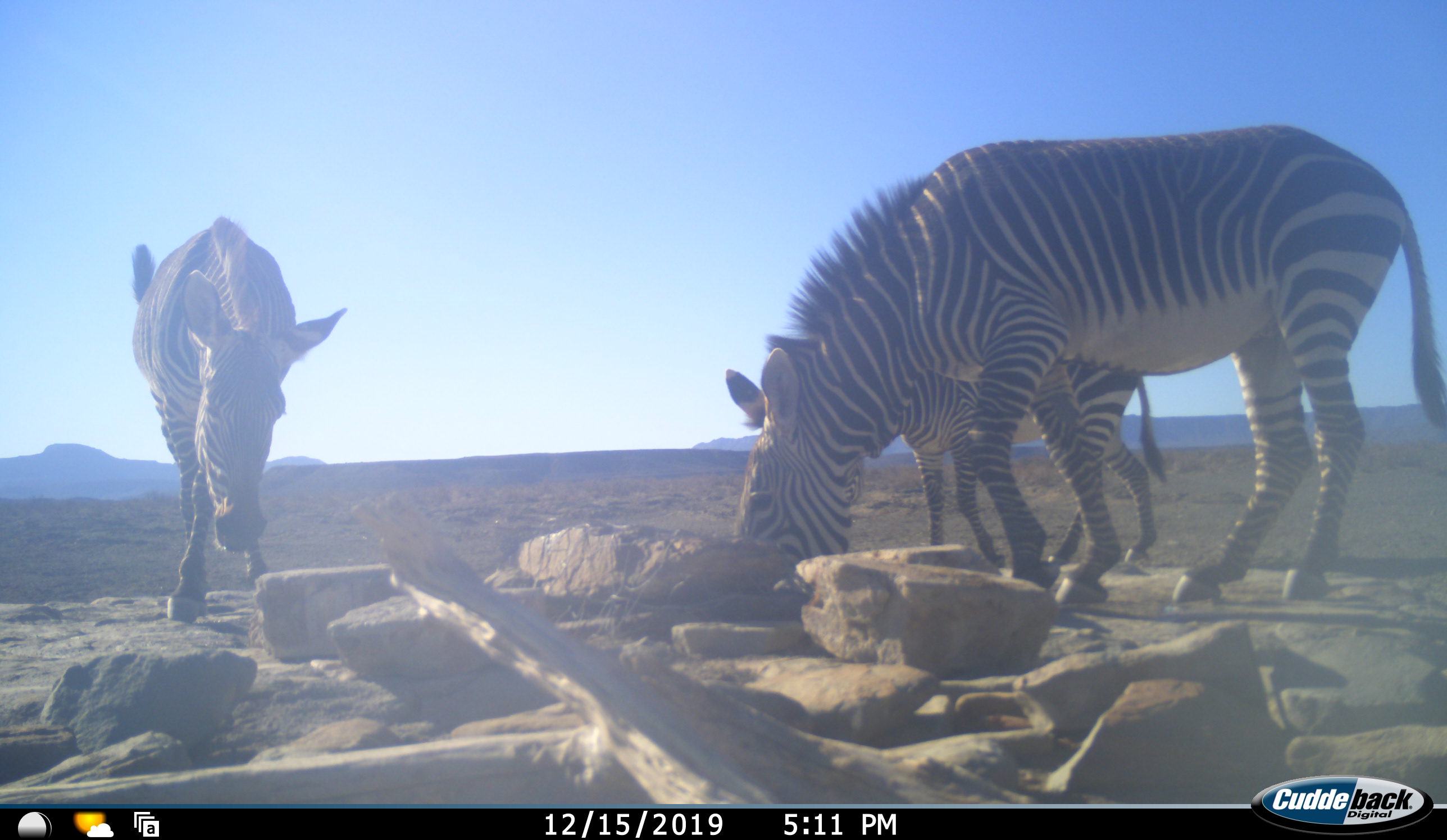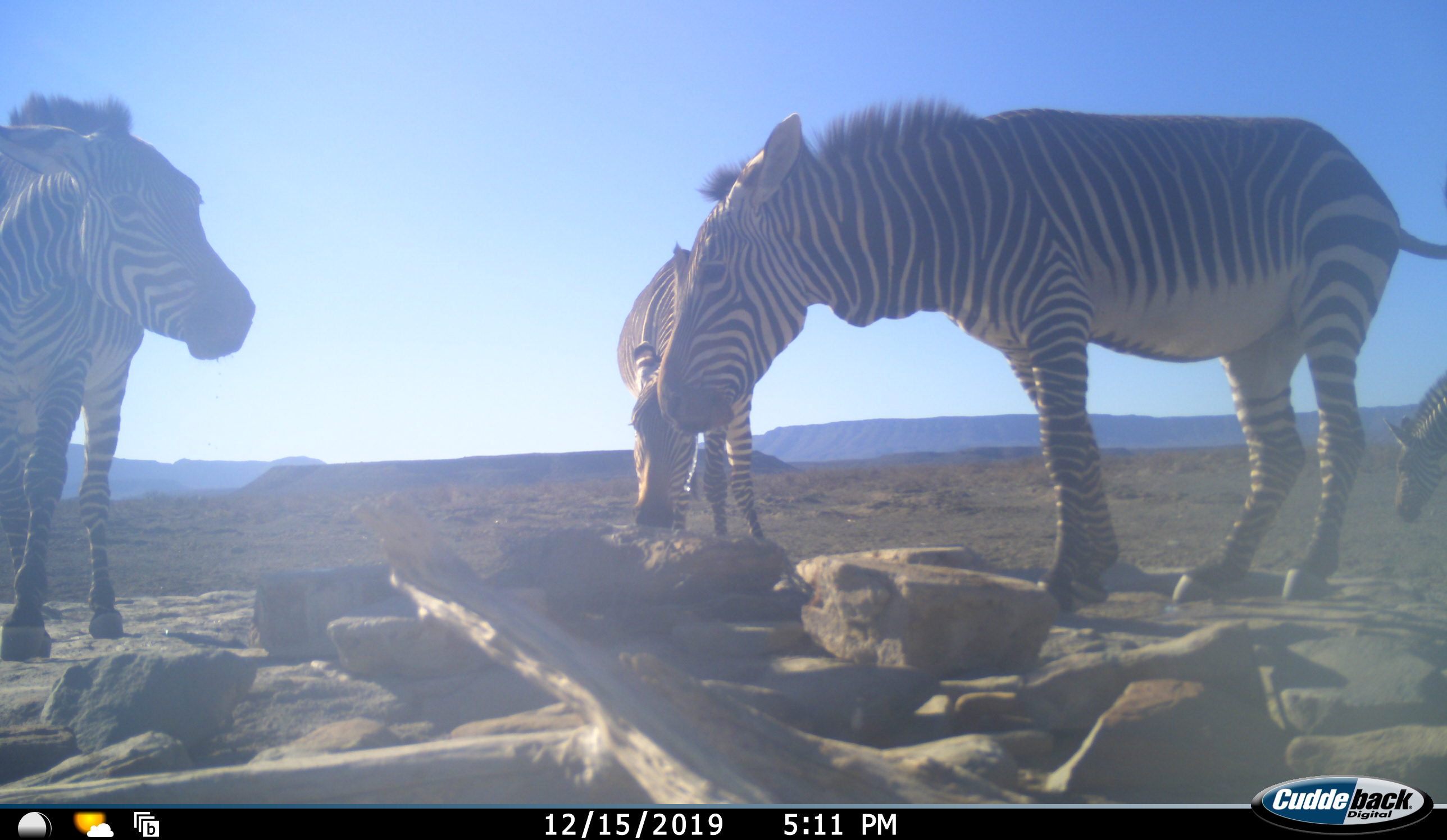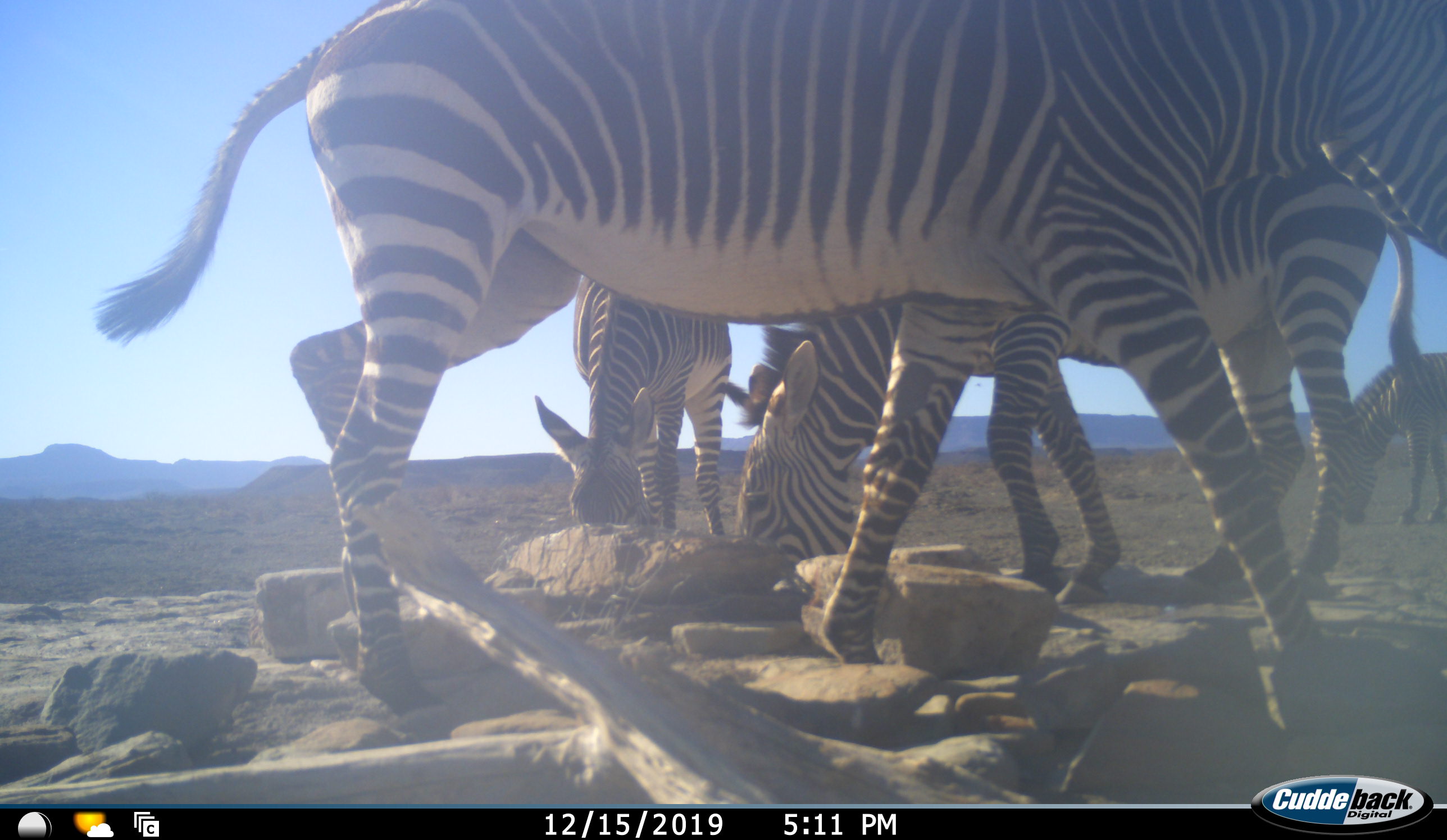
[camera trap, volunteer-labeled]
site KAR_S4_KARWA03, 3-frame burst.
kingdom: Animalia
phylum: Chordata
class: Mammalia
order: Perissodactyla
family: Equidae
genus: Equus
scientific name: Equus zebra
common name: mountain zebra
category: zebramountain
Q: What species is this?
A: Zebramountain (mountain zebra) (Equus zebra).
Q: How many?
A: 4.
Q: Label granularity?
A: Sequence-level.